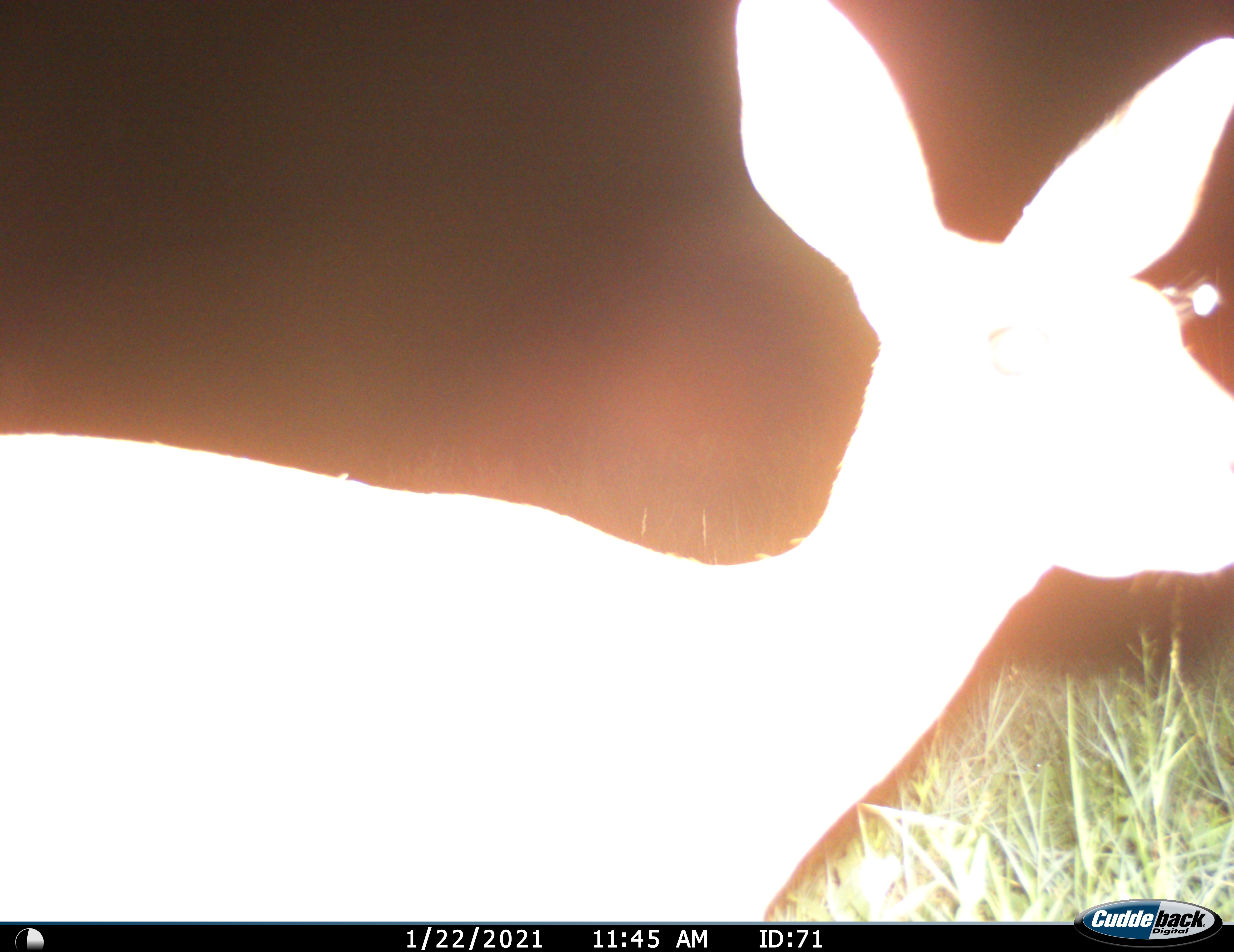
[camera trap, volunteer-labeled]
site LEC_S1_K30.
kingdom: Animalia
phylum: Chordata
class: Mammalia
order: Artiodactyla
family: Bovidae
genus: Sylvicapra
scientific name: Sylvicapra grimmia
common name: common duiker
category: duikercommongrey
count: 1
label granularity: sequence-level